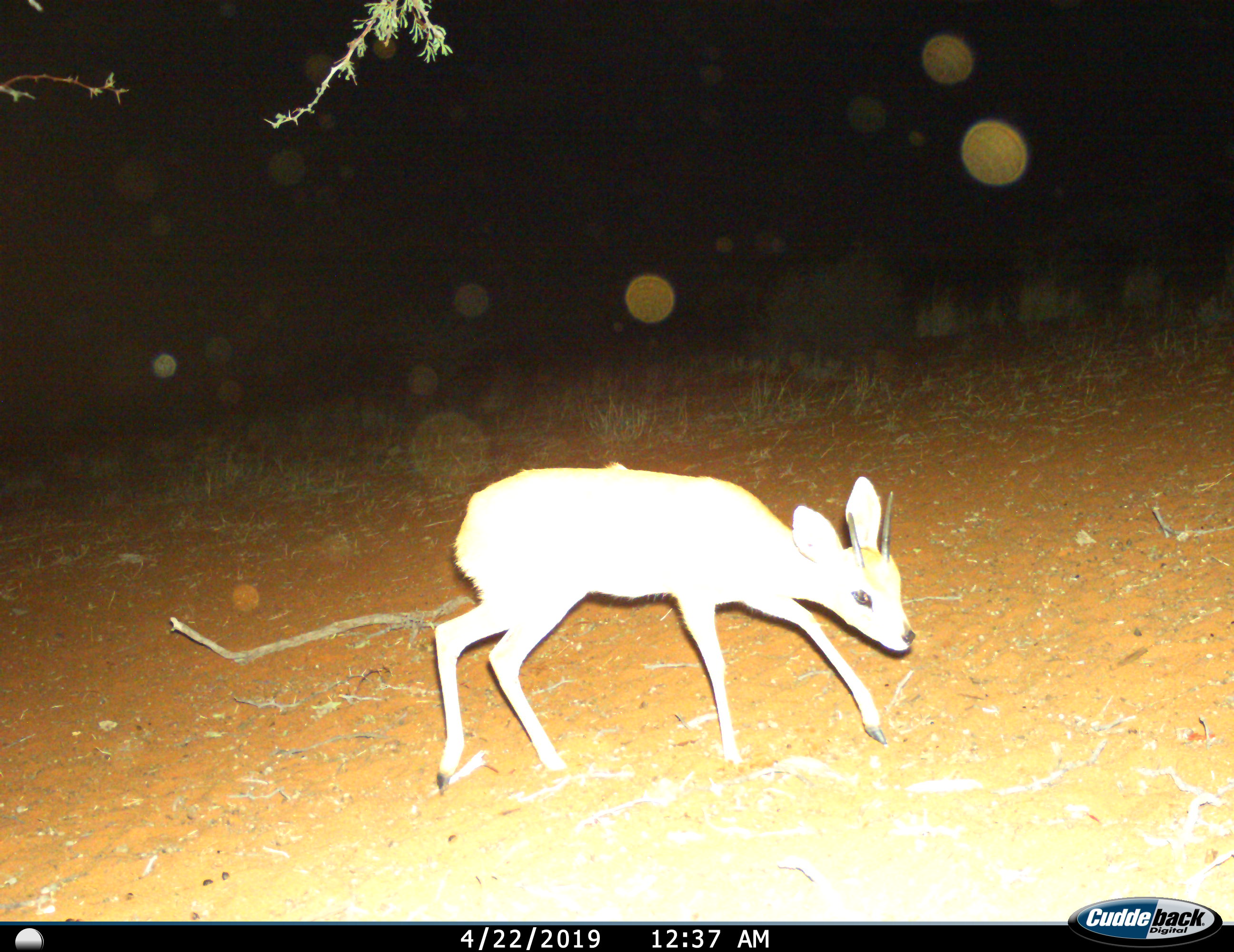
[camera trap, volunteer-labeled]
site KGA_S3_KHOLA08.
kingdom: Animalia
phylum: Chordata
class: Mammalia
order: Artiodactyla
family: Bovidae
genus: Raphicerus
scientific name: Raphicerus campestris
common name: steenbok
Steenbok (Raphicerus campestris), count 1. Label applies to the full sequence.